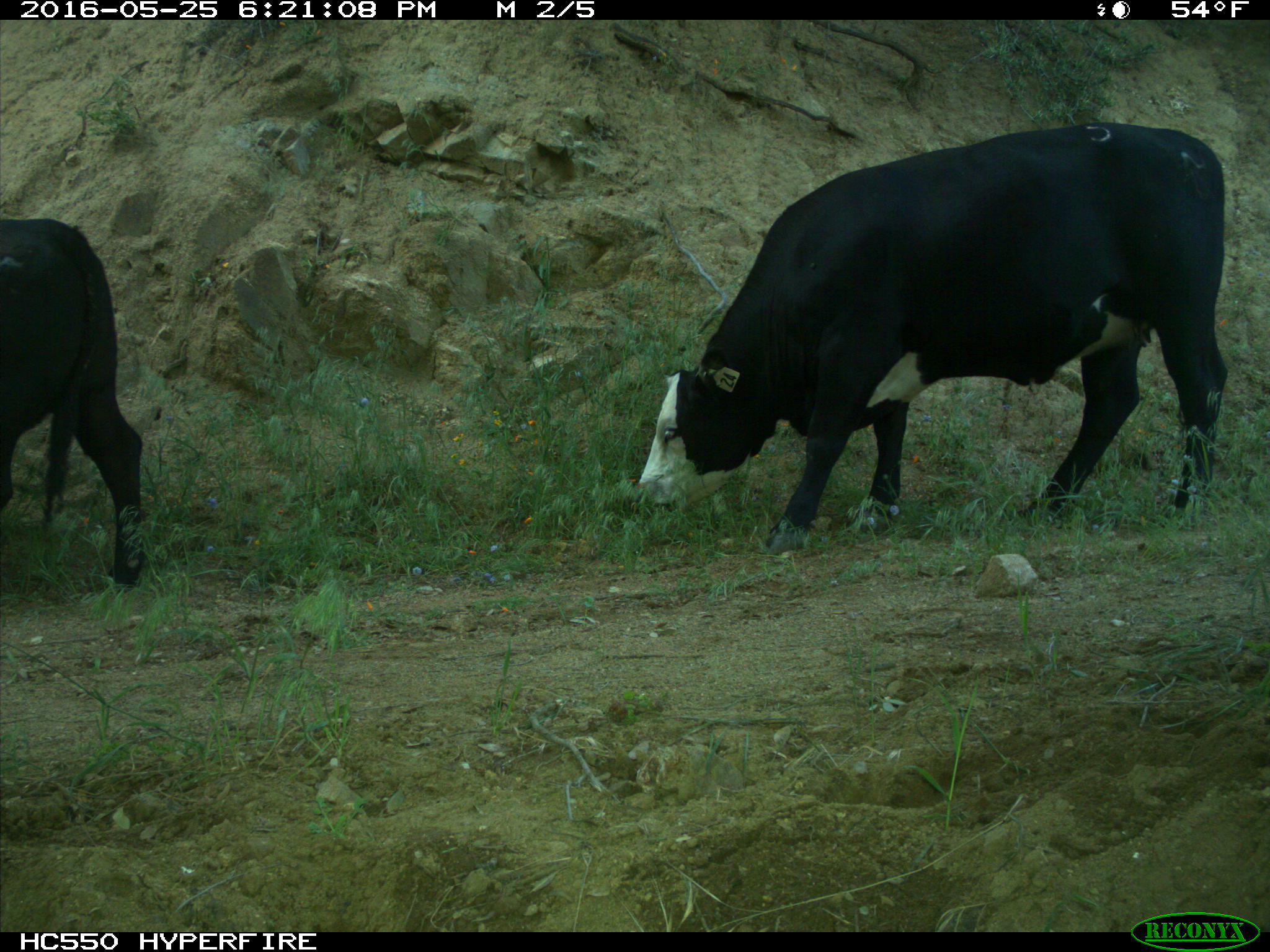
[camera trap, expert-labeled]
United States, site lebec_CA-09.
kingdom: Animalia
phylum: Chordata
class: Mammalia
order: Artiodactyla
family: Bovidae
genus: Bos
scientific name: Bos taurus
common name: domestic cow